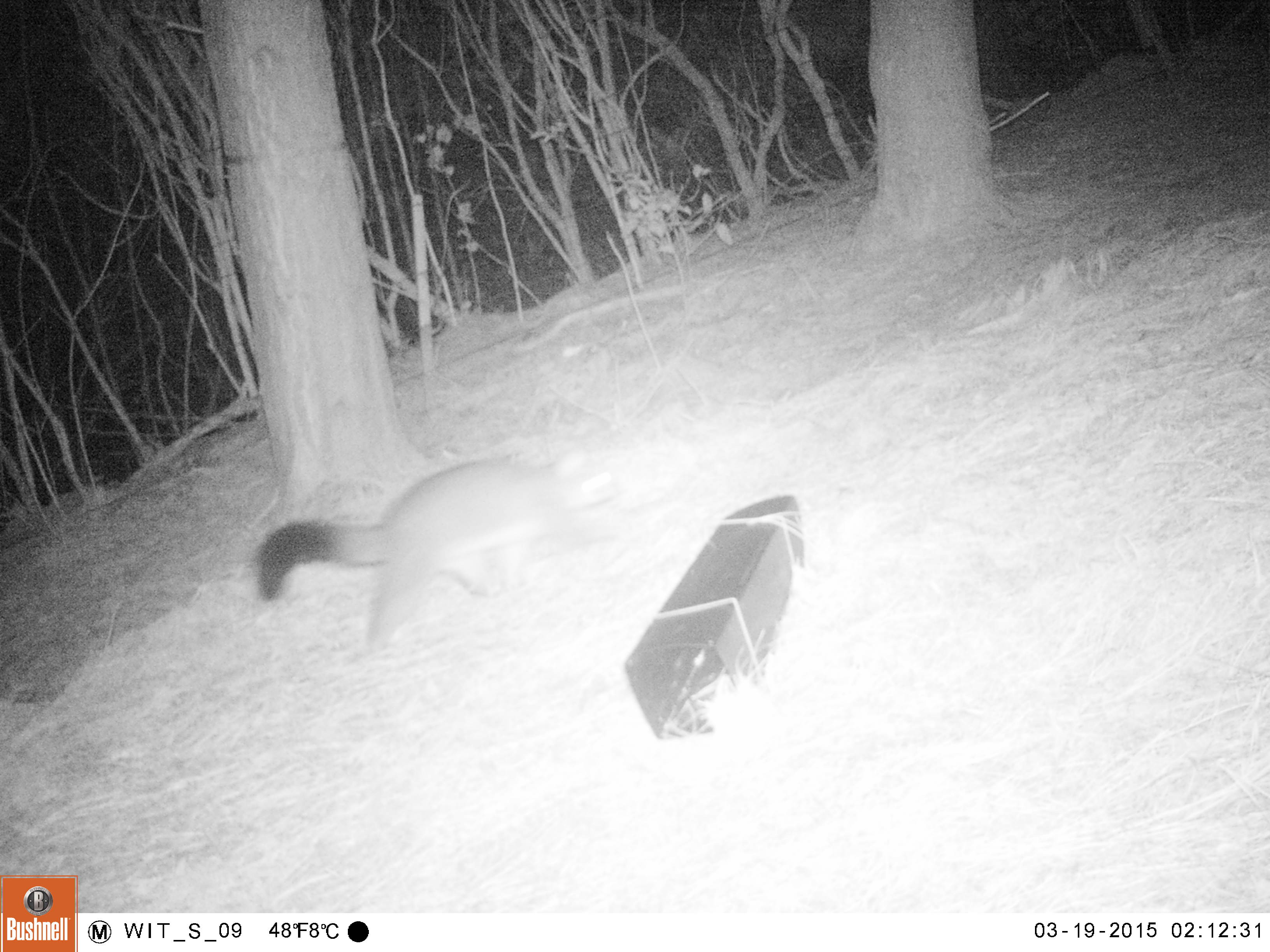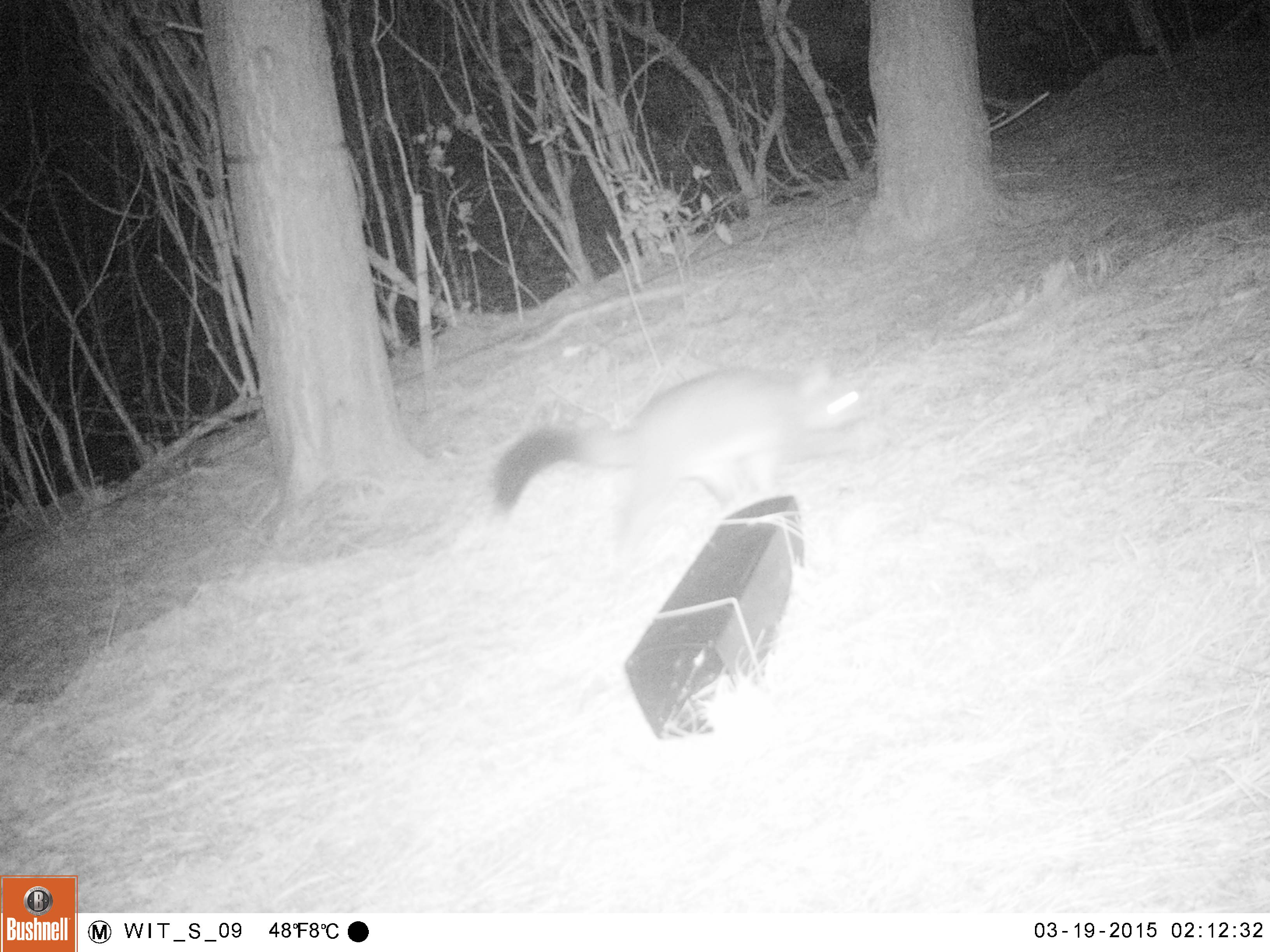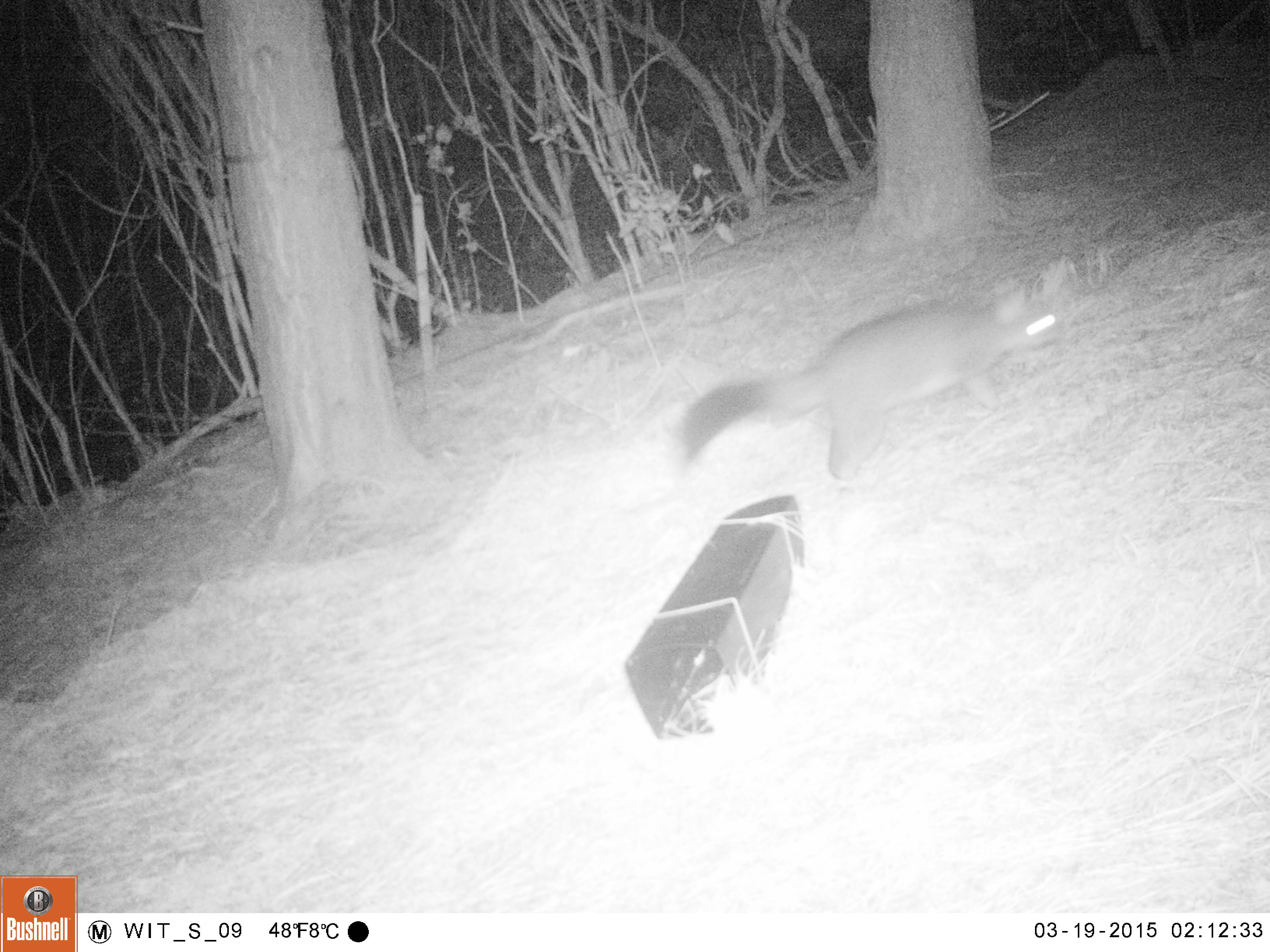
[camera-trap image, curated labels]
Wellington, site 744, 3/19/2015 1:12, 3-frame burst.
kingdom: Animalia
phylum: Chordata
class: Mammalia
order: Didelphimorphia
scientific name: Didelphimorphia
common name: possum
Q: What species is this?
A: Possum (Didelphimorphia).